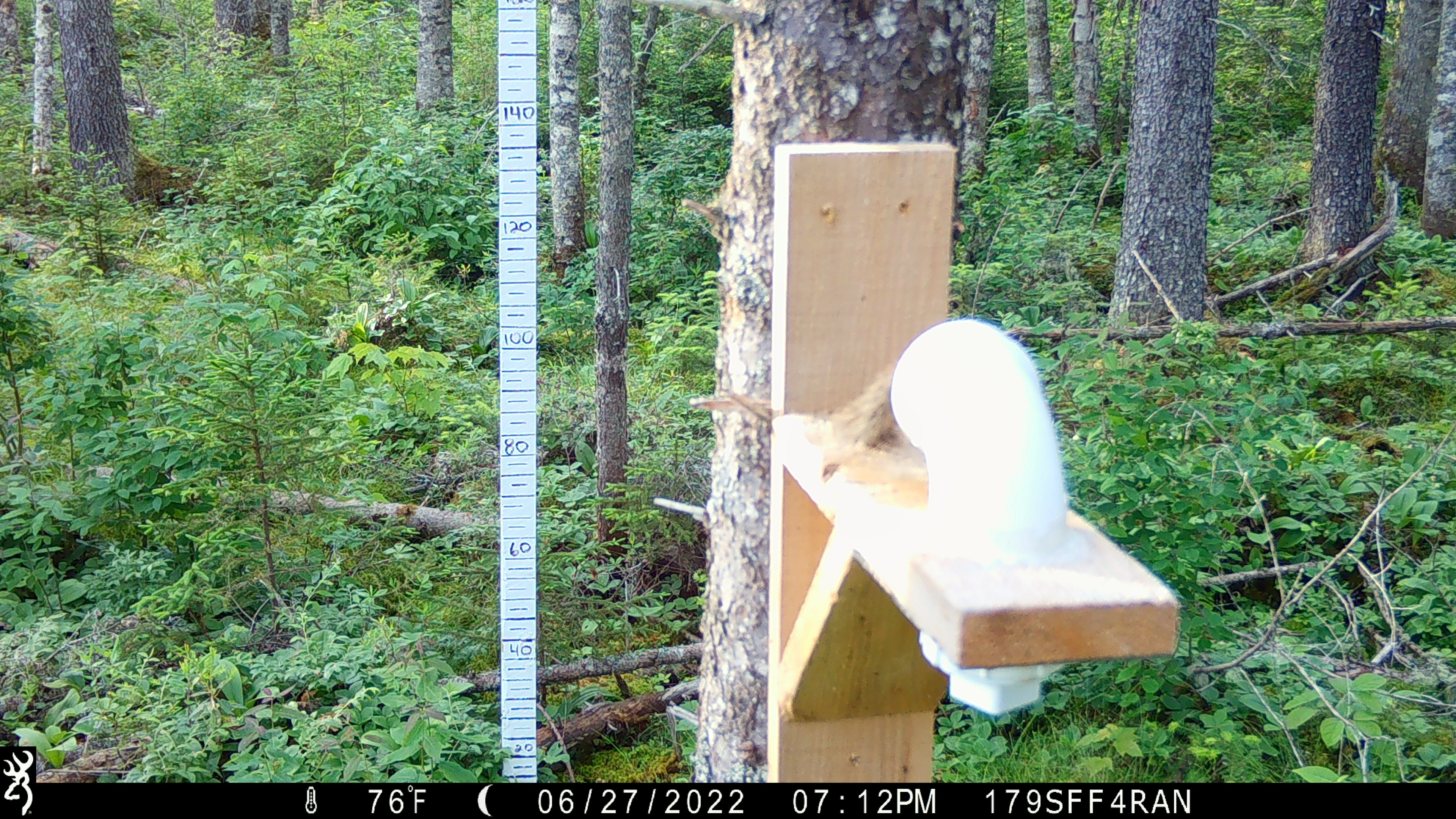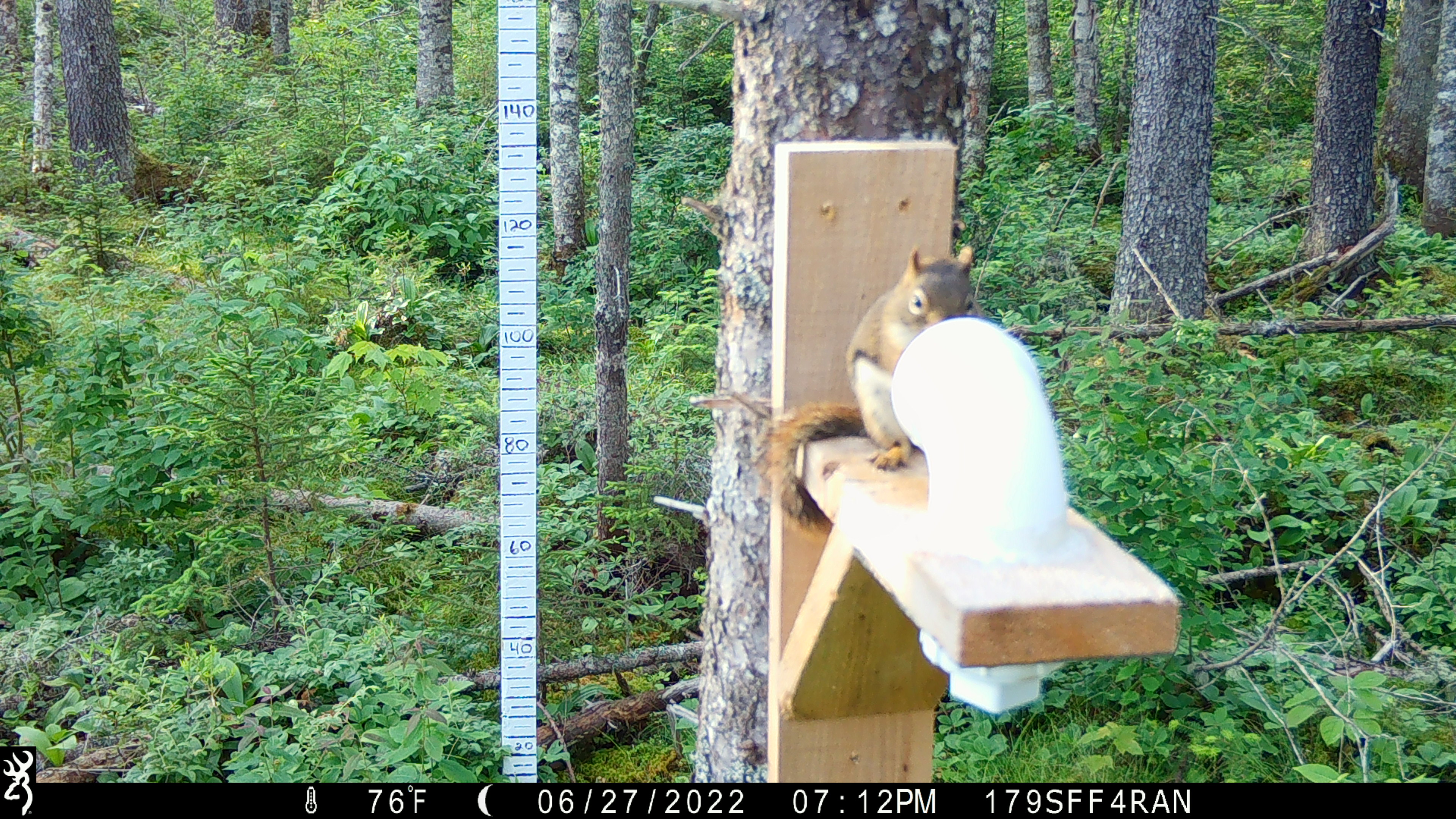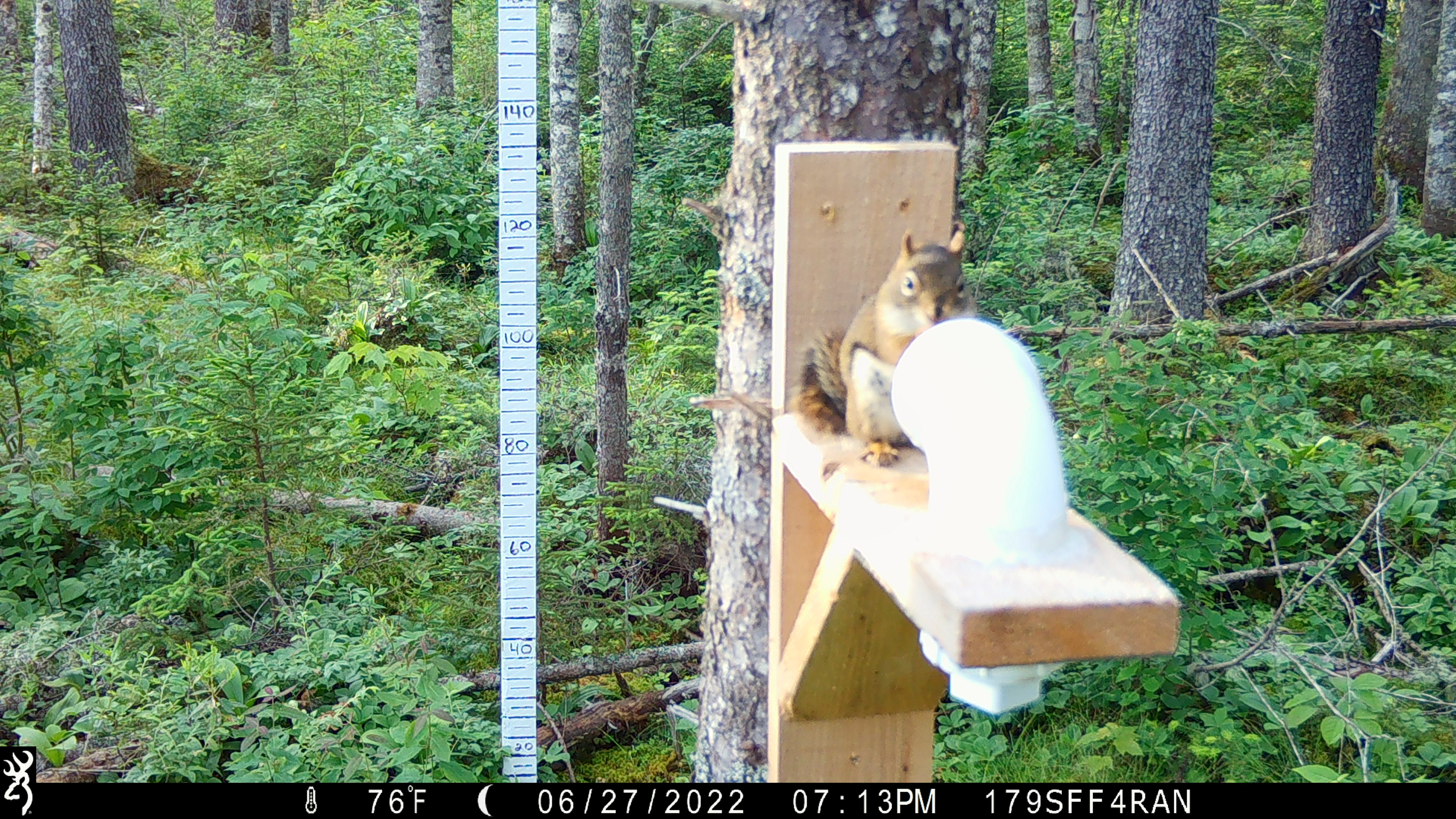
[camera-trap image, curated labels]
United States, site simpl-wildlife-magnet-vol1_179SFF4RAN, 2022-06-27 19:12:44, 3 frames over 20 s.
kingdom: Animalia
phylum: Chordata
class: Mammalia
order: Rodentia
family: Sciuridae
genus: Tamiasciurus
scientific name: Tamiasciurus hudsonicus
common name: red squirrel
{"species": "red squirrel (Tamiasciurus hudsonicus)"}